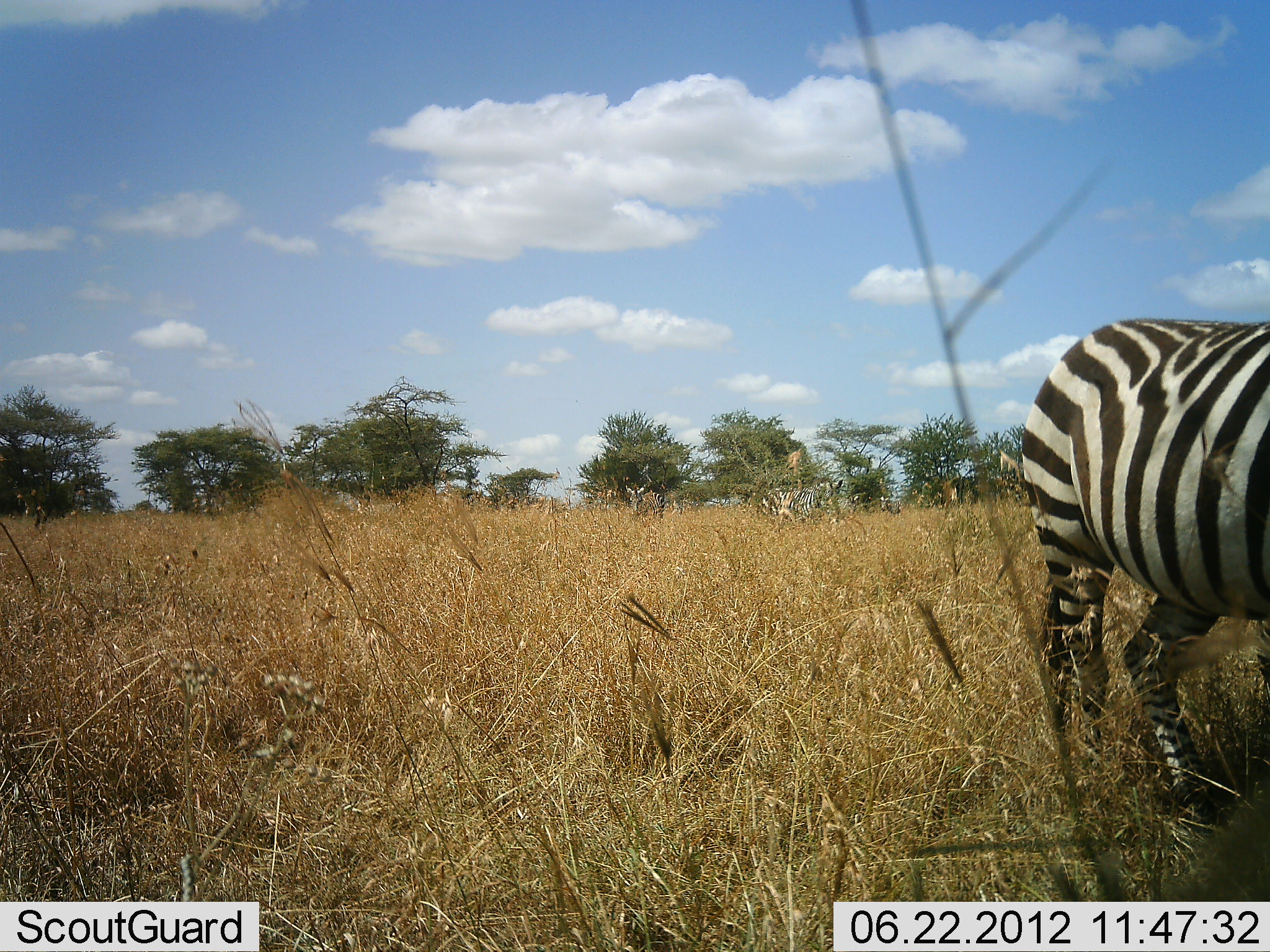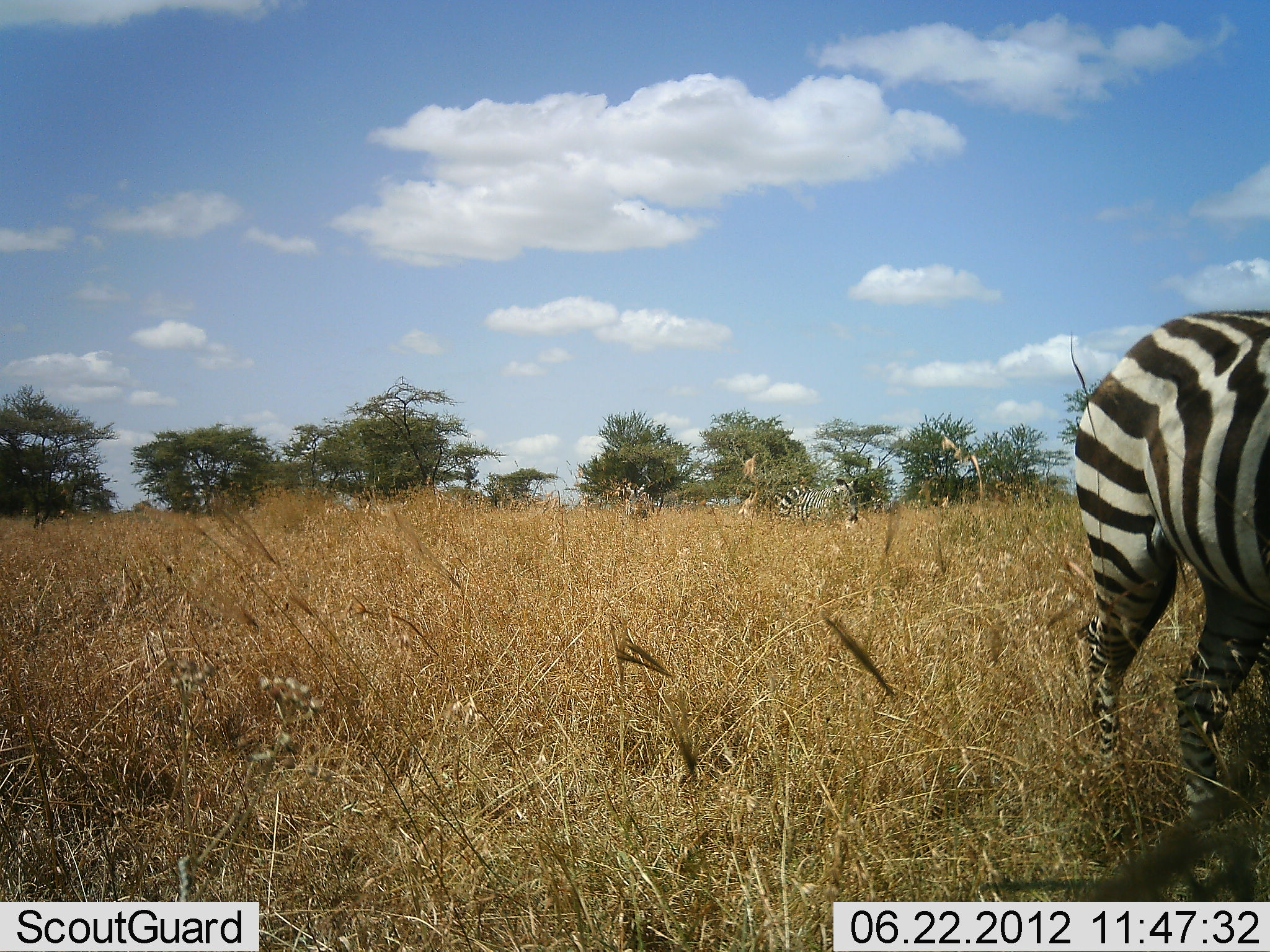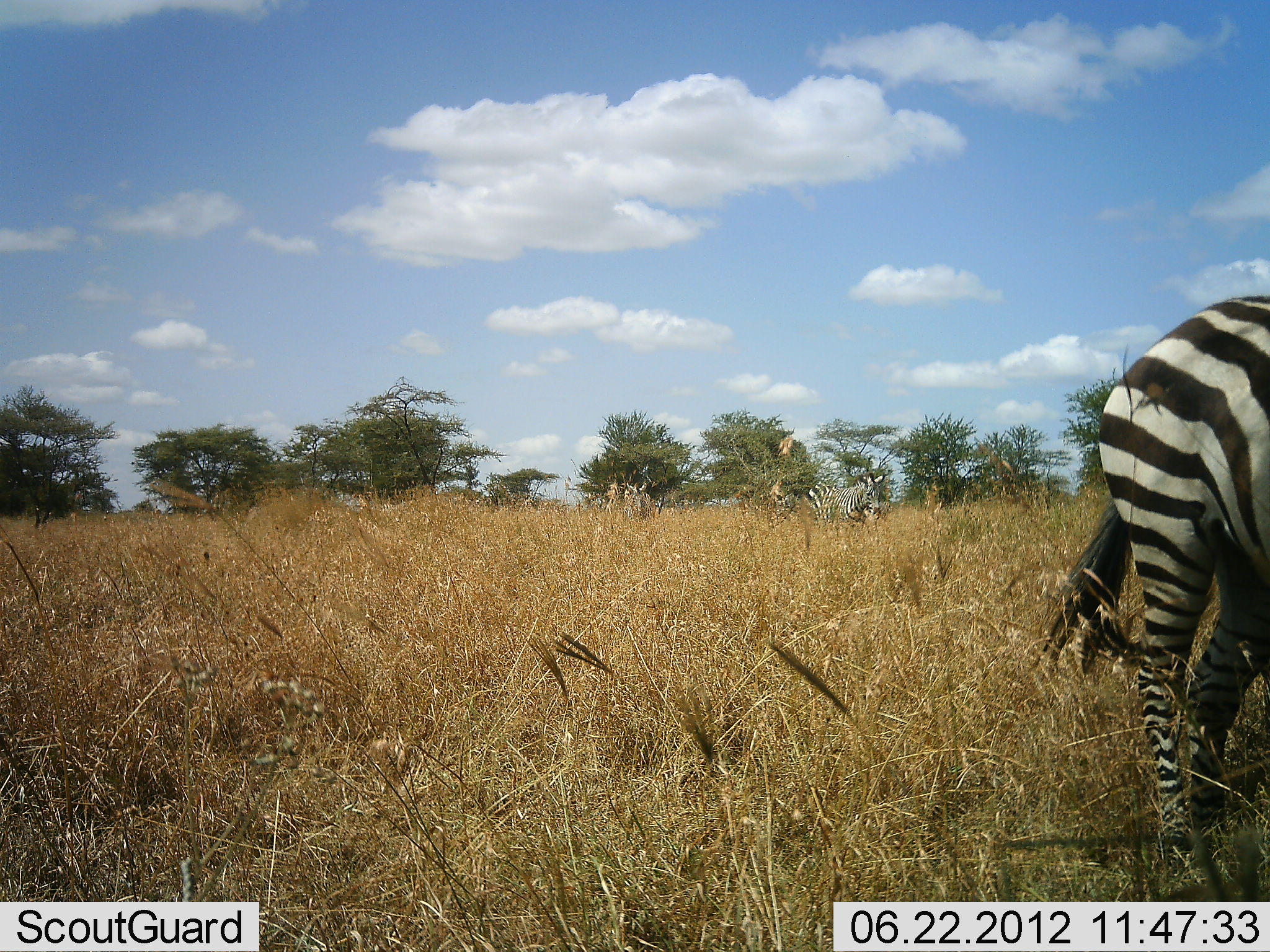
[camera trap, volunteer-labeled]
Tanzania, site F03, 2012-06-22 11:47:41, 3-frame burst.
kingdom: Animalia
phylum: Chordata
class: Mammalia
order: Perissodactyla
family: Equidae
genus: Equus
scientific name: Equus quagga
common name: plains zebra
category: zebra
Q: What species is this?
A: Zebra (plains zebra) (Equus quagga).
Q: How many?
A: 2.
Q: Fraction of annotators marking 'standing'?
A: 30%.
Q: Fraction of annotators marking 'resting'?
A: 0%.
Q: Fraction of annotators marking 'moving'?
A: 90%.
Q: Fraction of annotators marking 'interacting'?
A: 0%.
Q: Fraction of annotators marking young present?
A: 0%.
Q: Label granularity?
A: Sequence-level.